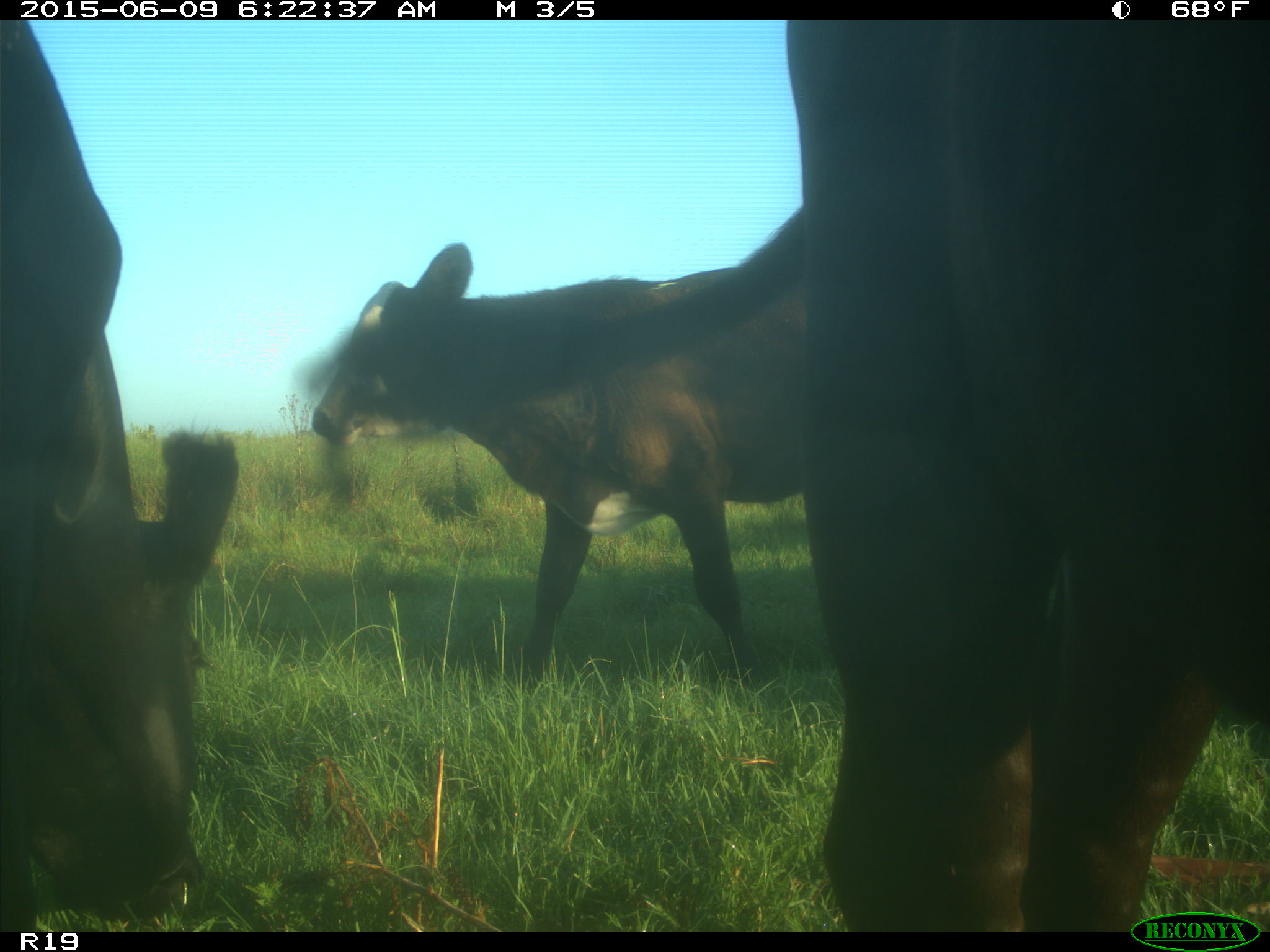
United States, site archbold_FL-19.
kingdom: Animalia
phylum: Chordata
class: Mammalia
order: Artiodactyla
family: Bovidae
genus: Bos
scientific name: Bos taurus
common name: domestic cow